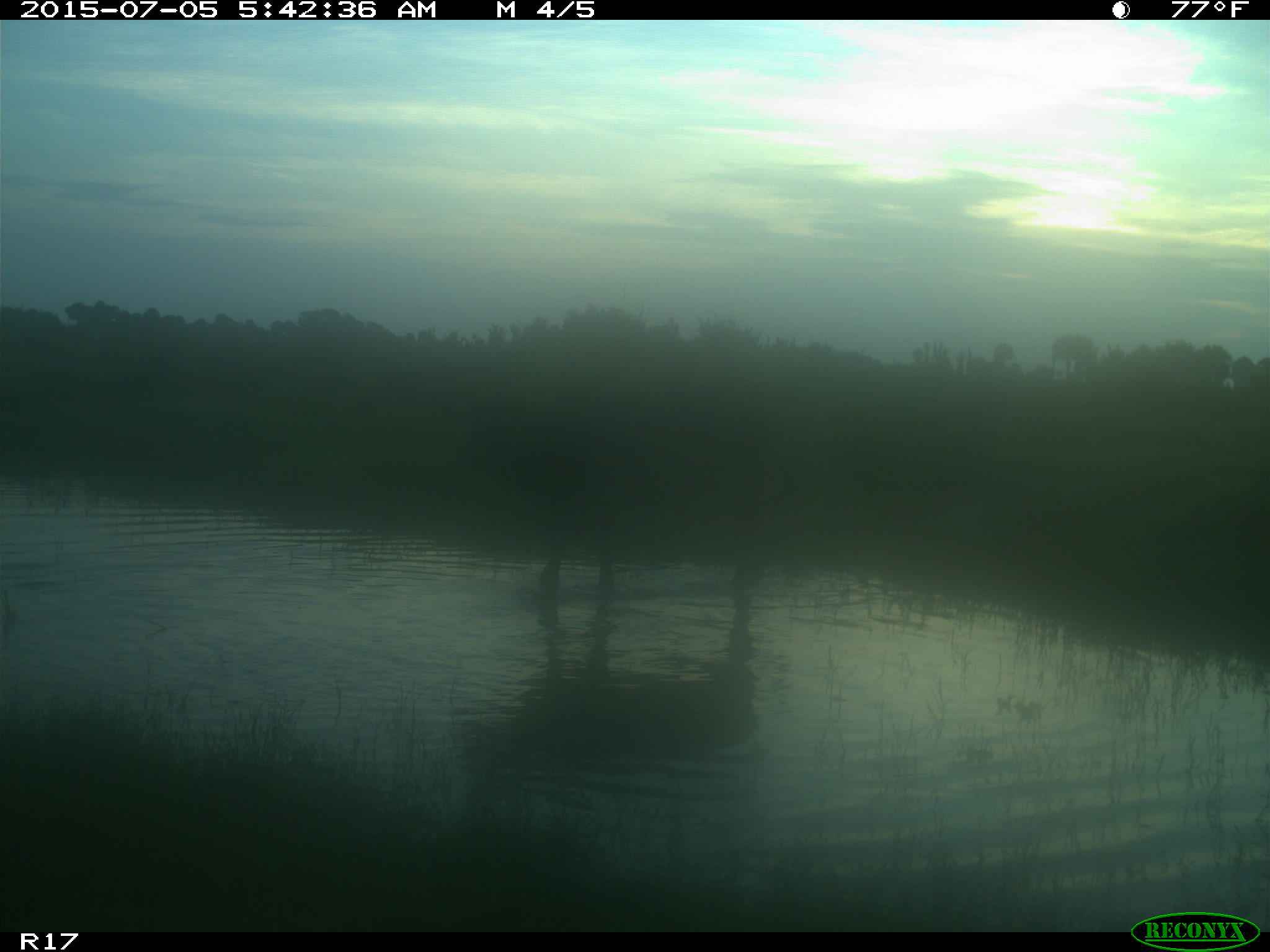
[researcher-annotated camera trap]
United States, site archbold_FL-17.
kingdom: Animalia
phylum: Chordata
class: Mammalia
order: Artiodactyla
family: Bovidae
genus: Bos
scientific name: Bos taurus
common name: domestic cow